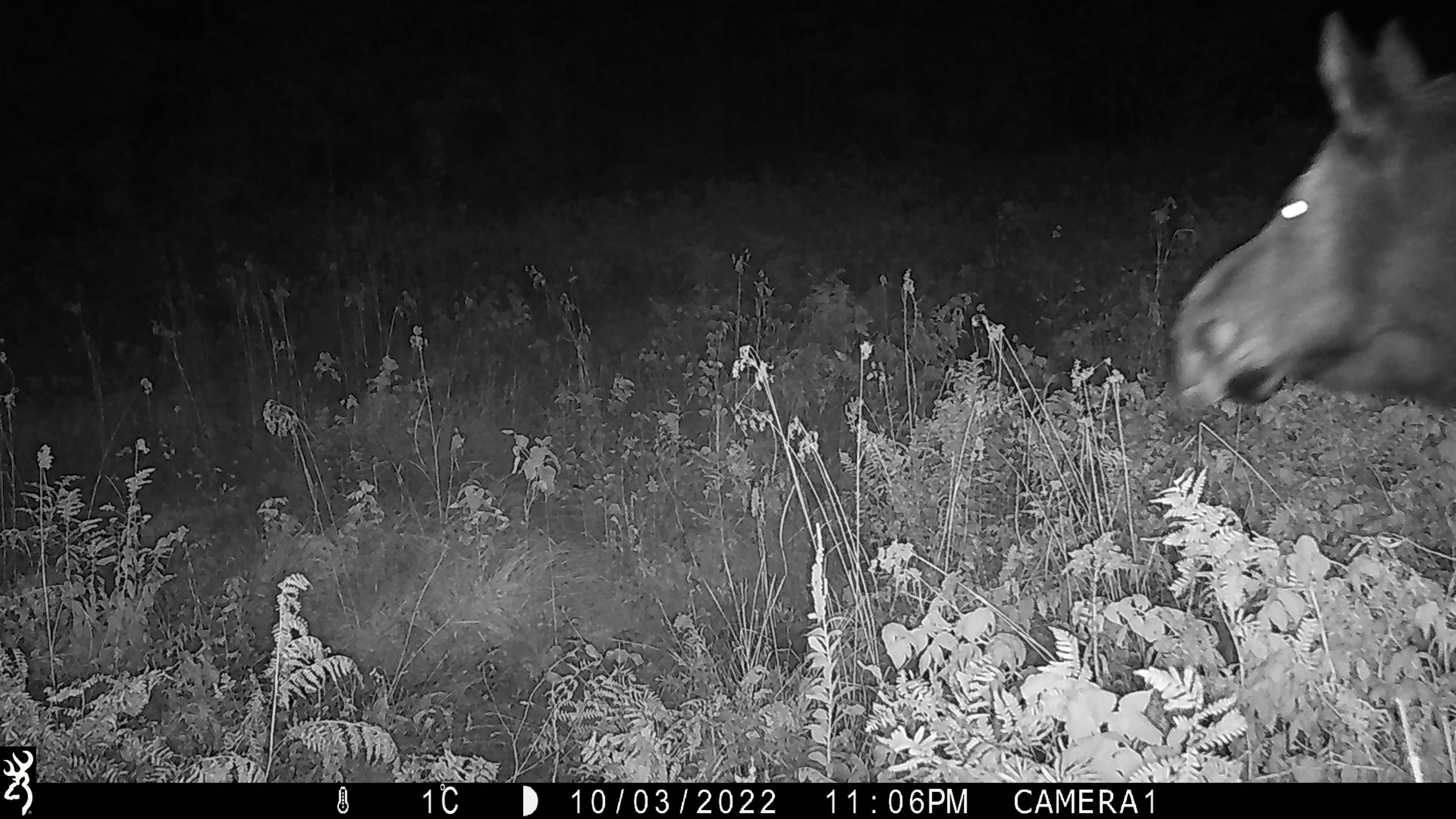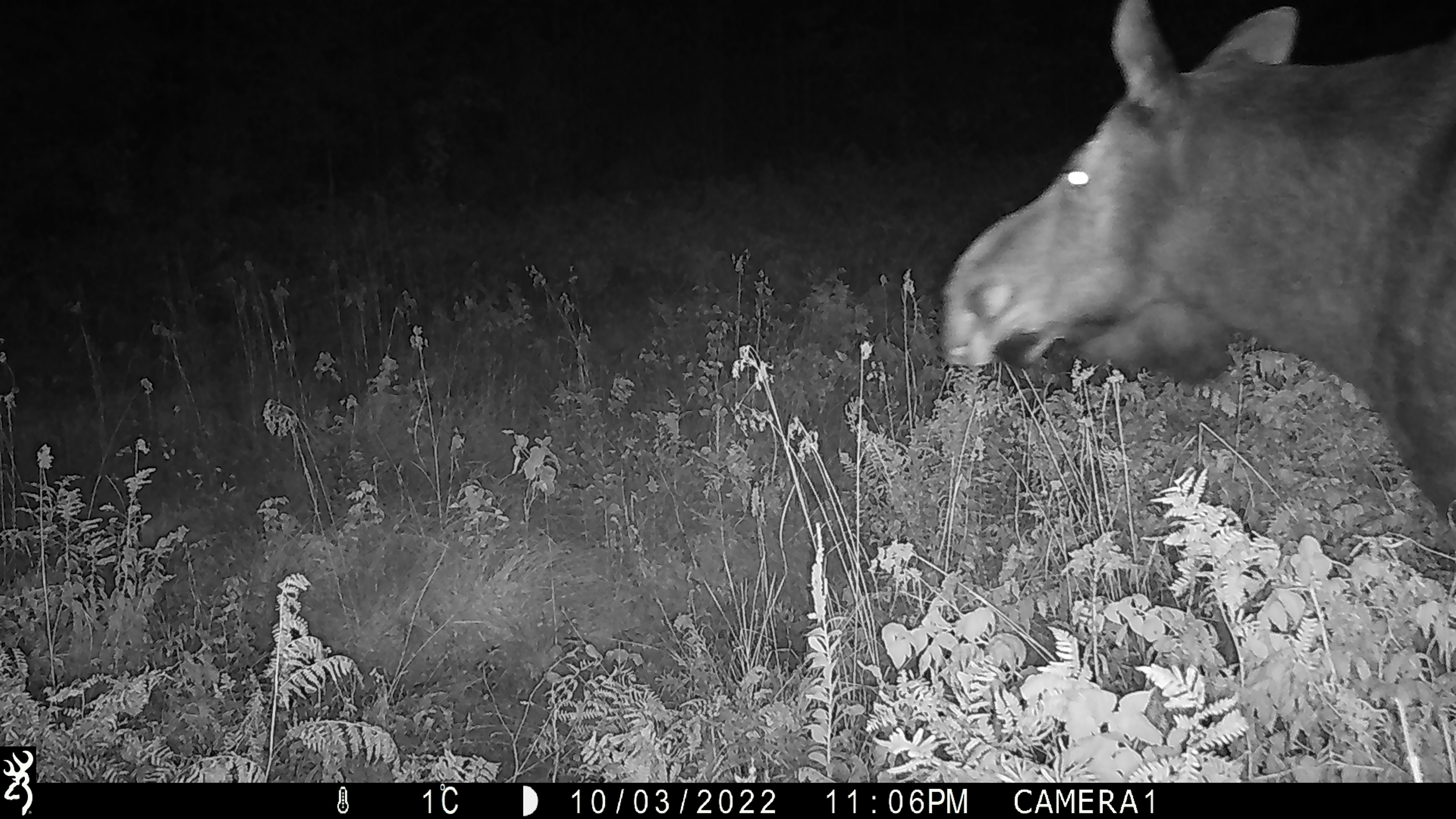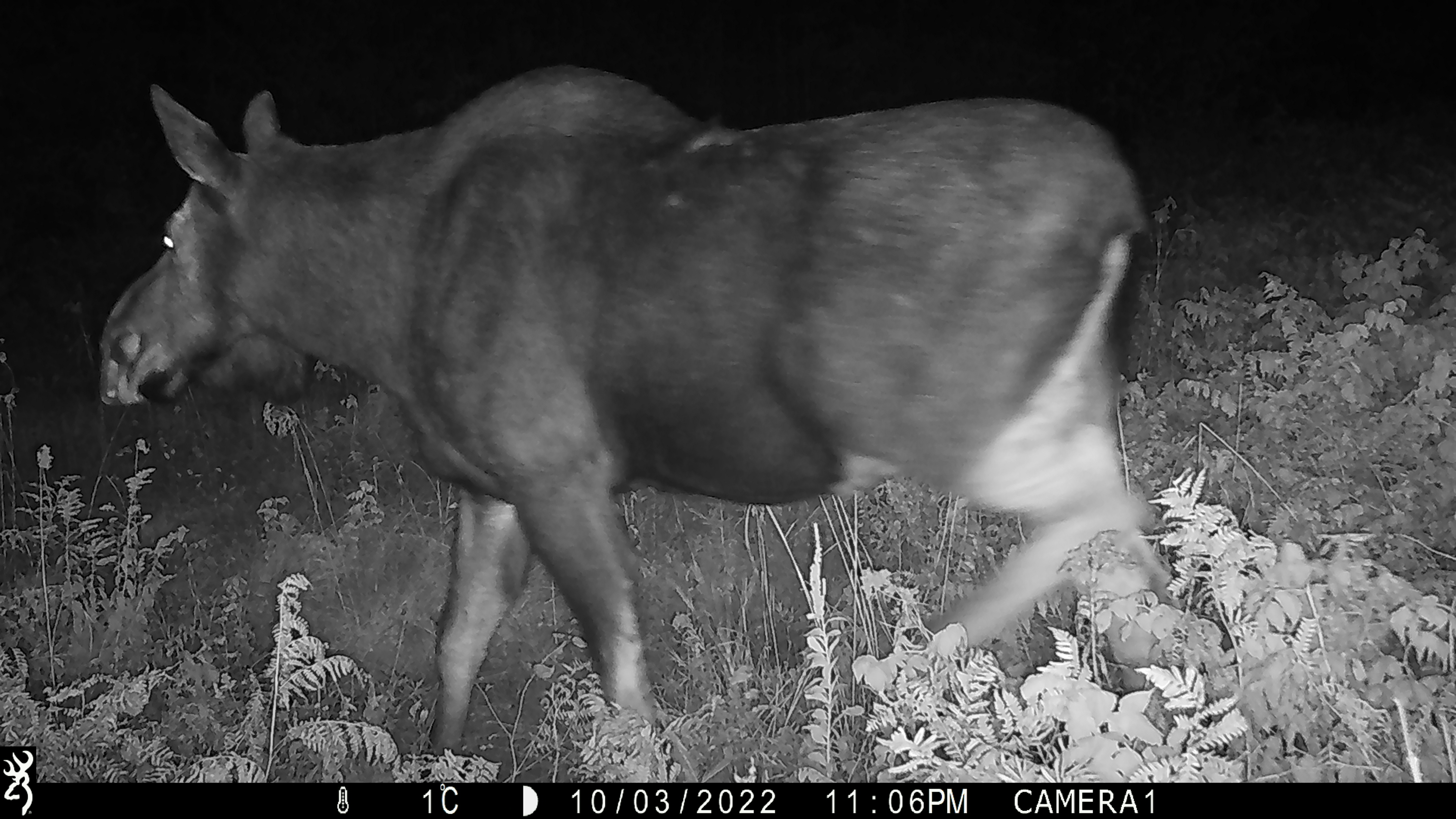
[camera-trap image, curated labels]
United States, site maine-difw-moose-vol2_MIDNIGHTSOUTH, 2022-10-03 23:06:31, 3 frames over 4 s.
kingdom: Animalia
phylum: Chordata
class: Mammalia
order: Artiodactyla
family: Cervidae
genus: Alces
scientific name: Alces alces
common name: moose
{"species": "moose (Alces alces)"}